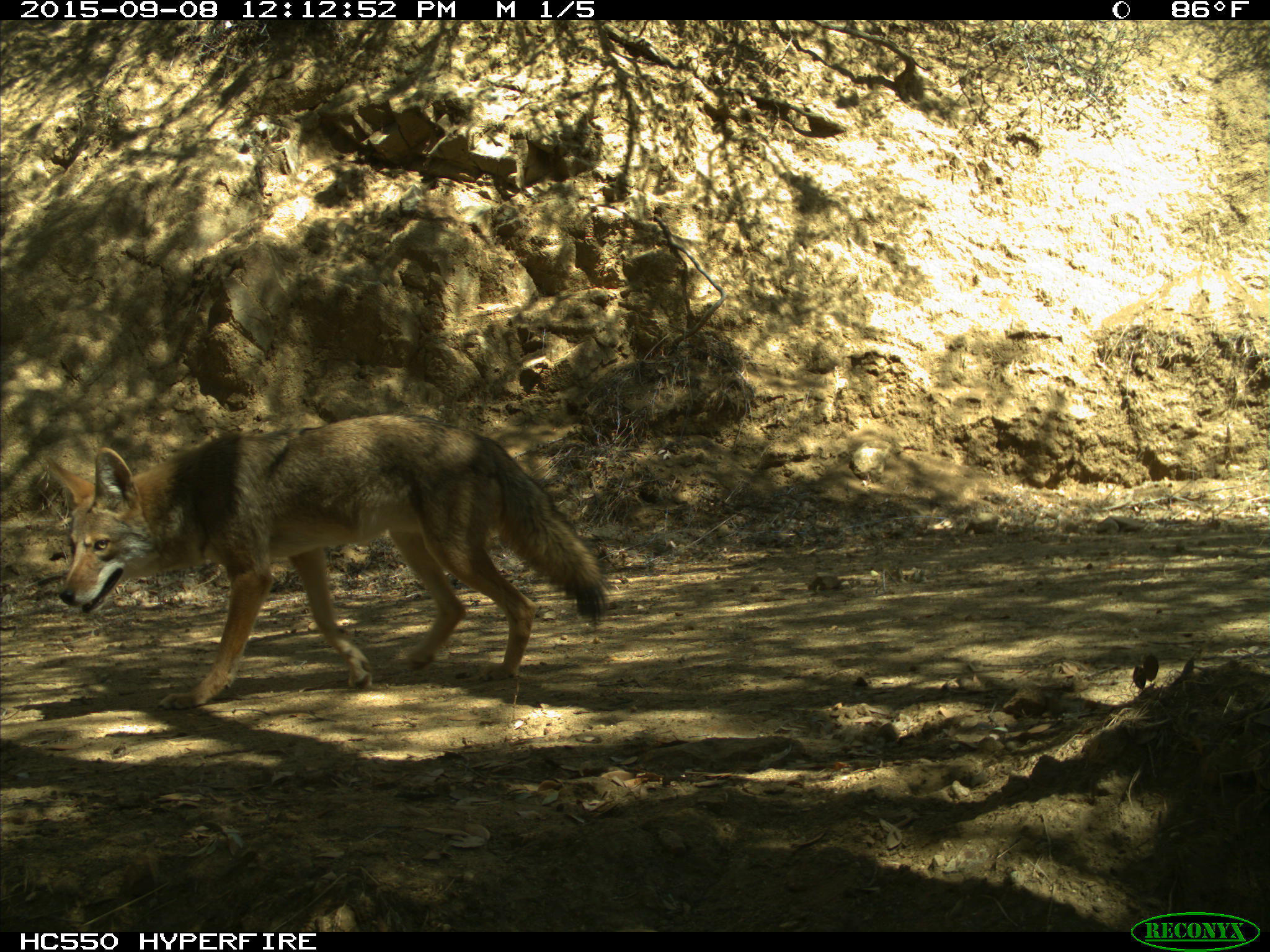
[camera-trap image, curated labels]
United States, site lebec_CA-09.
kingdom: Animalia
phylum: Chordata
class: Mammalia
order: Carnivora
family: Canidae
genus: Canis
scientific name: Canis latrans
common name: coyote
Canis latrans (coyote).